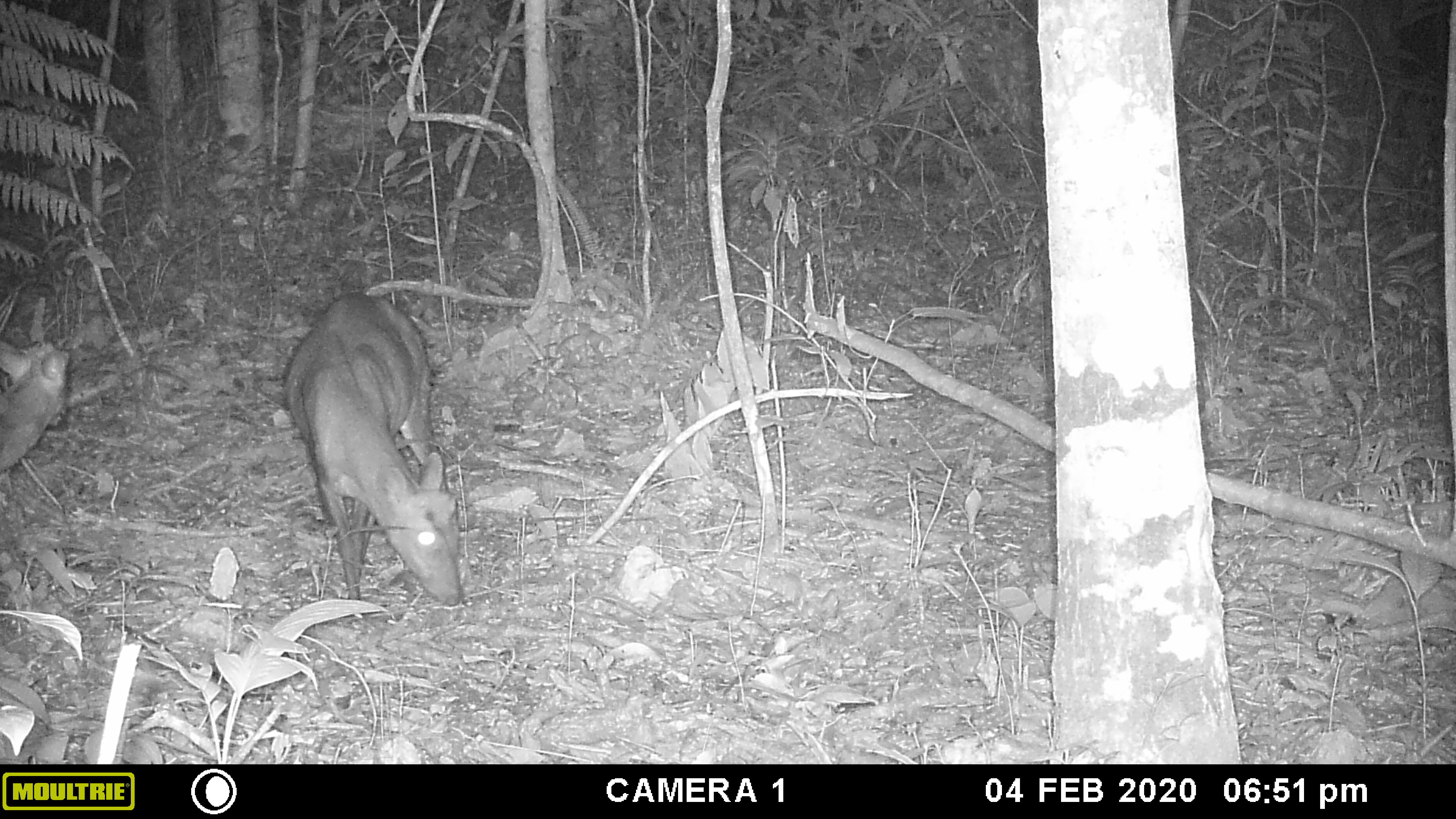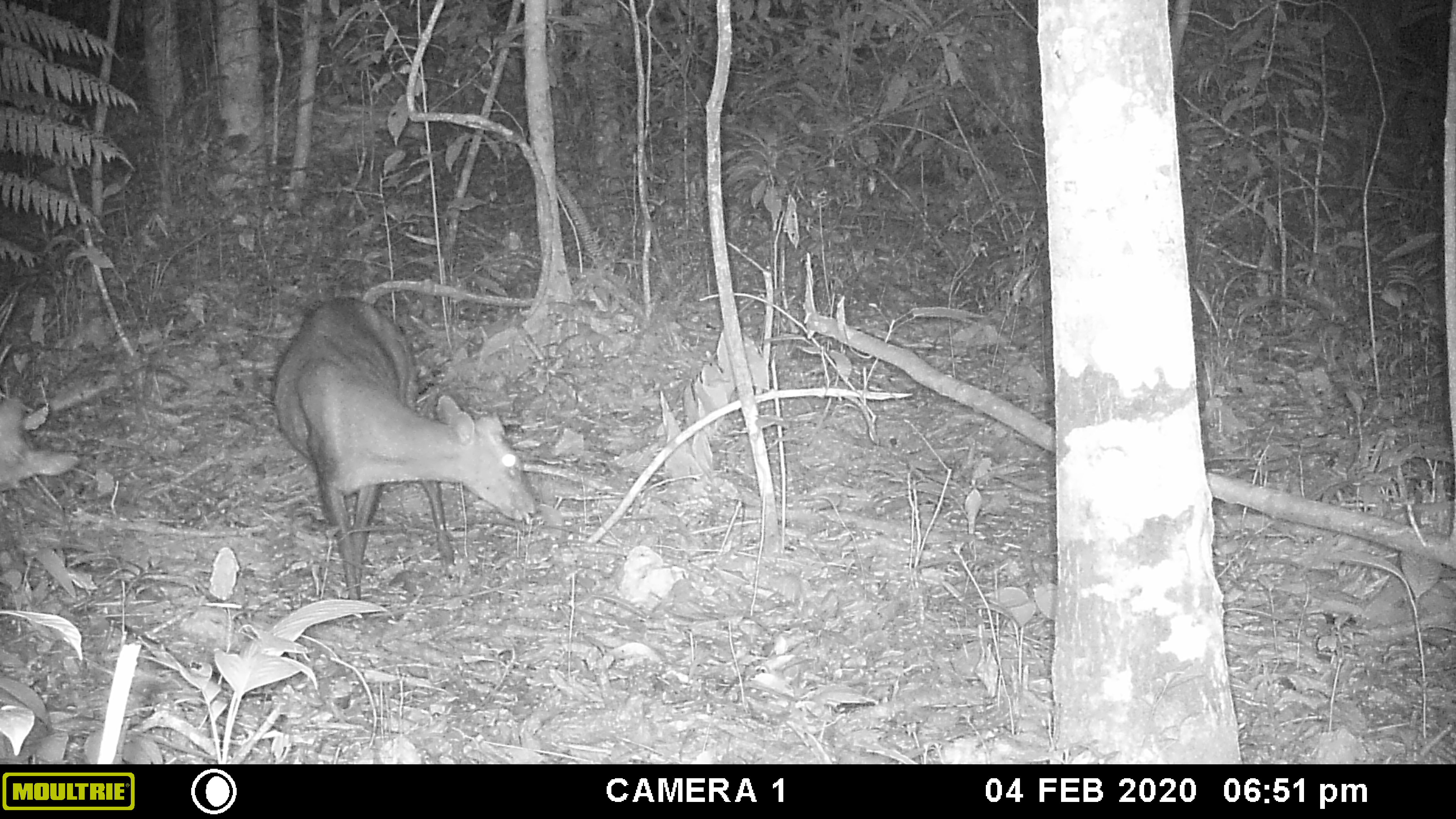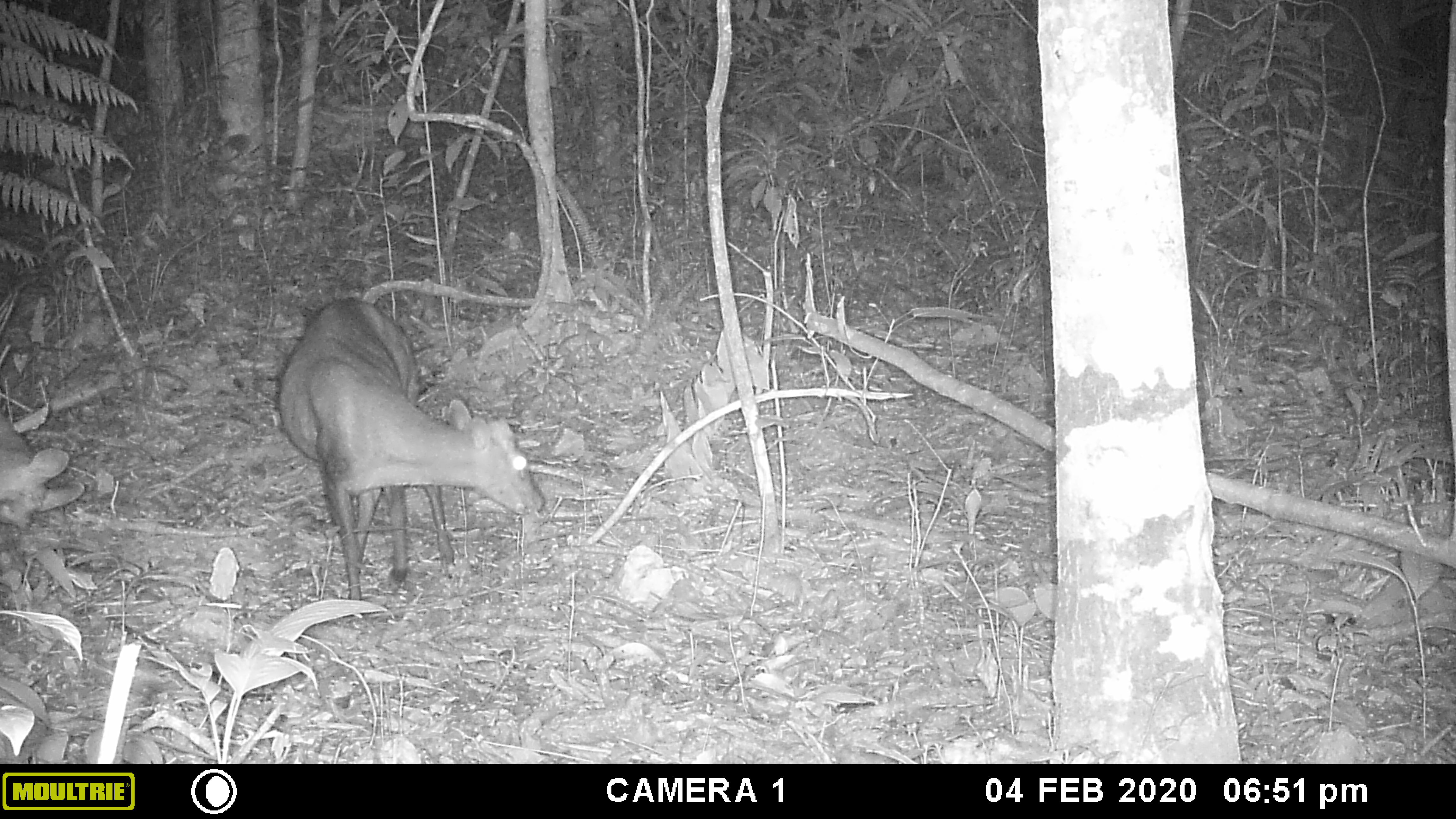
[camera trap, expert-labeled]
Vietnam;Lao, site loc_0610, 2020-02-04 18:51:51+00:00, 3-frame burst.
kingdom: Animalia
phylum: Chordata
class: Mammalia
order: Artiodactyla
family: Cervidae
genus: Muntiacus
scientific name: Muntiacus rooseveltorum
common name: roosevelt's muntjac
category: roosevelts muntjac group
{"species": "roosevelts muntjac group (roosevelt's muntjac) (Muntiacus rooseveltorum)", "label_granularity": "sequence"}